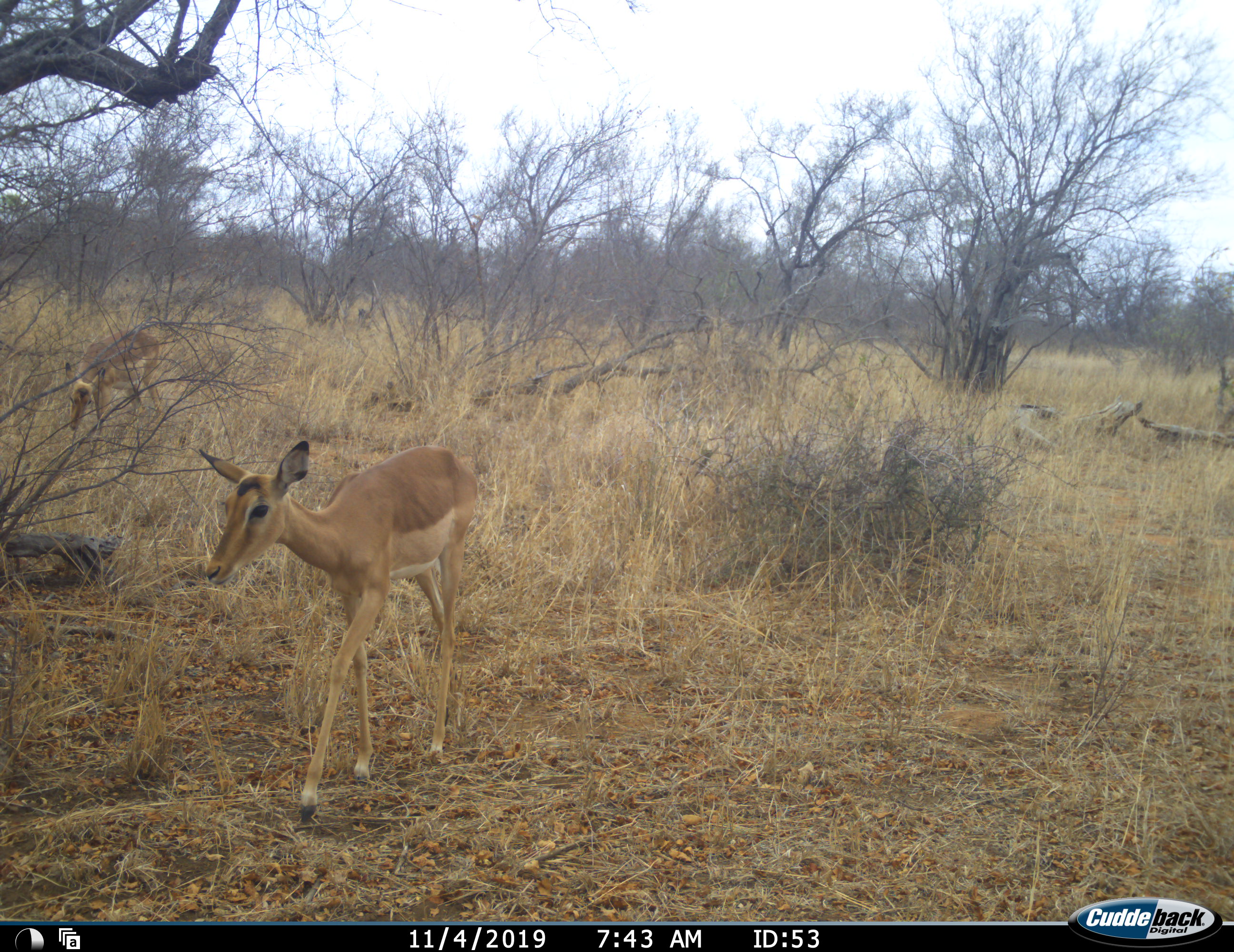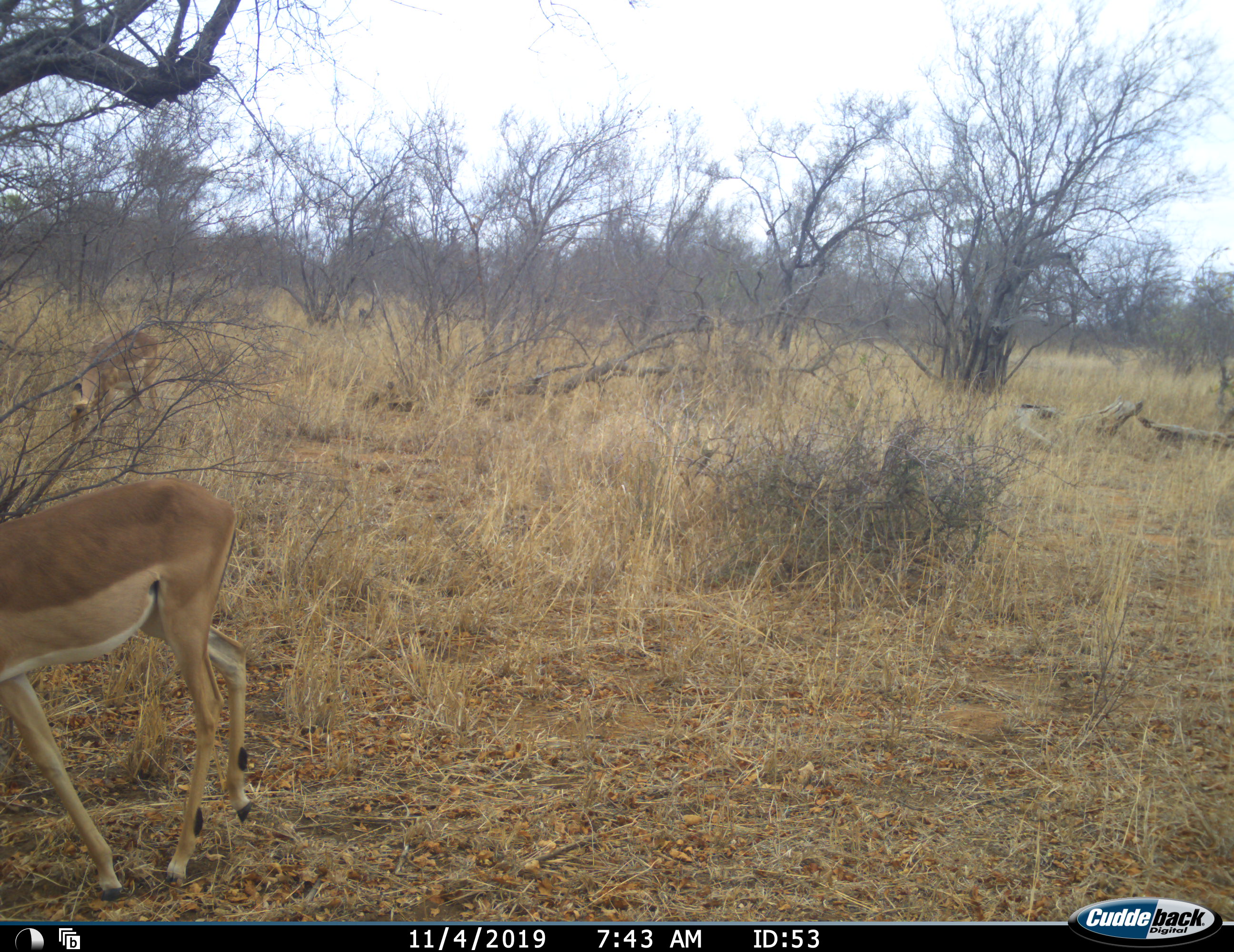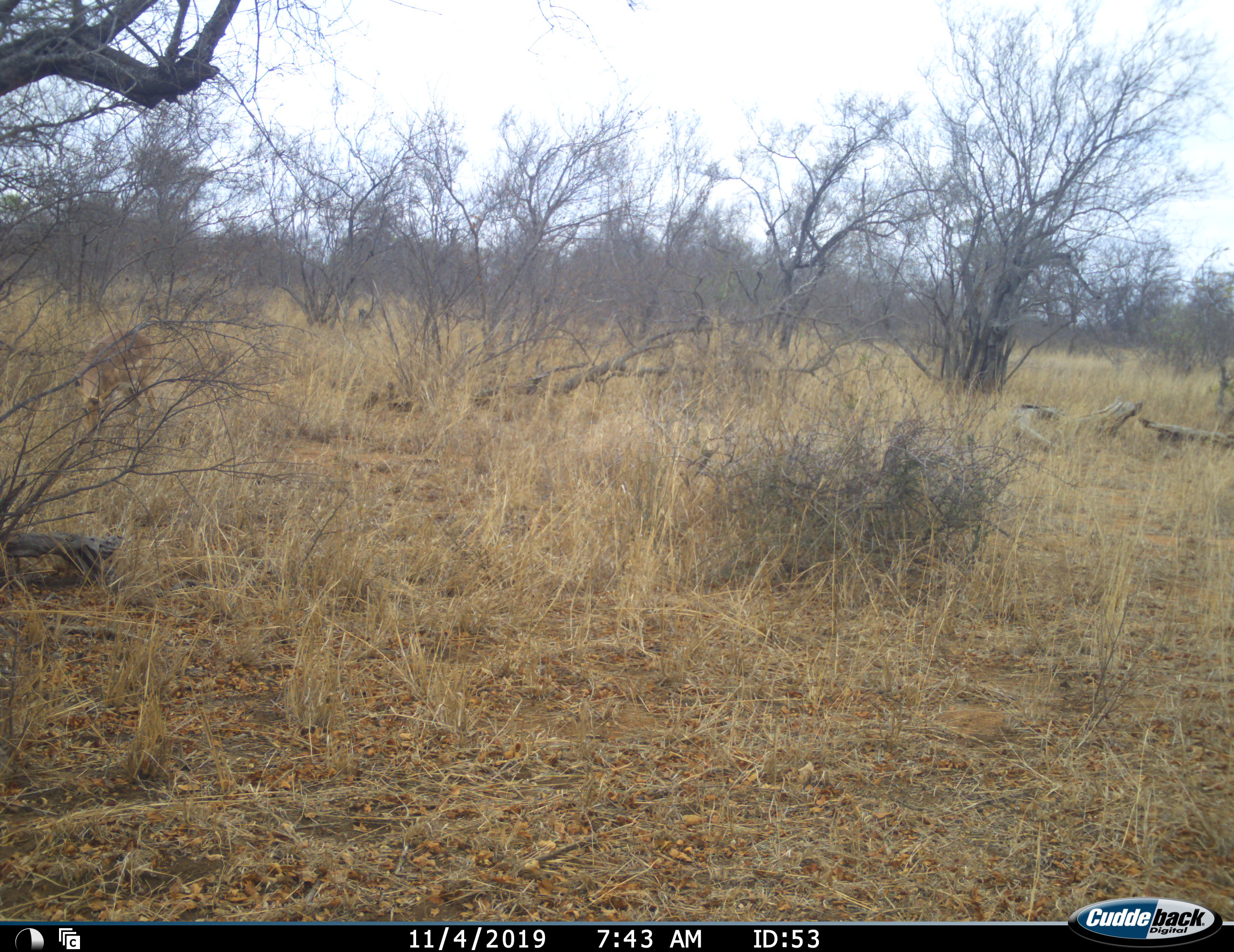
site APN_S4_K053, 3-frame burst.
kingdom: Animalia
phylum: Chordata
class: Mammalia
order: Artiodactyla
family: Bovidae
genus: Aepyceros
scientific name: Aepyceros melampus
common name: impala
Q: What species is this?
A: Impala (Aepyceros melampus).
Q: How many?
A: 2.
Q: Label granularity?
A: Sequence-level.